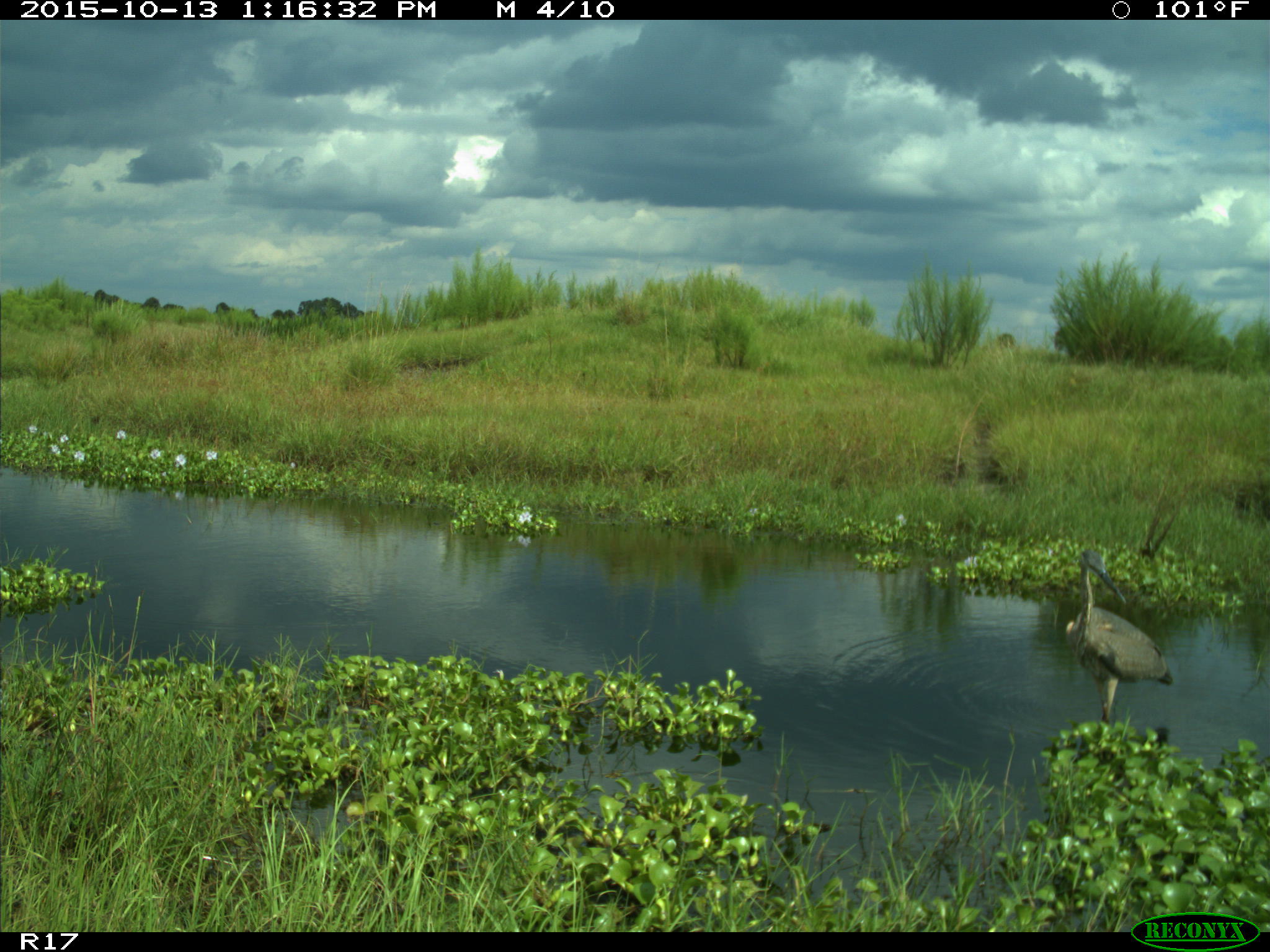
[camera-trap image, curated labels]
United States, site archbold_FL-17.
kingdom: Animalia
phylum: Chordata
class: Aves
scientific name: Aves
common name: birds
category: unidentified bird